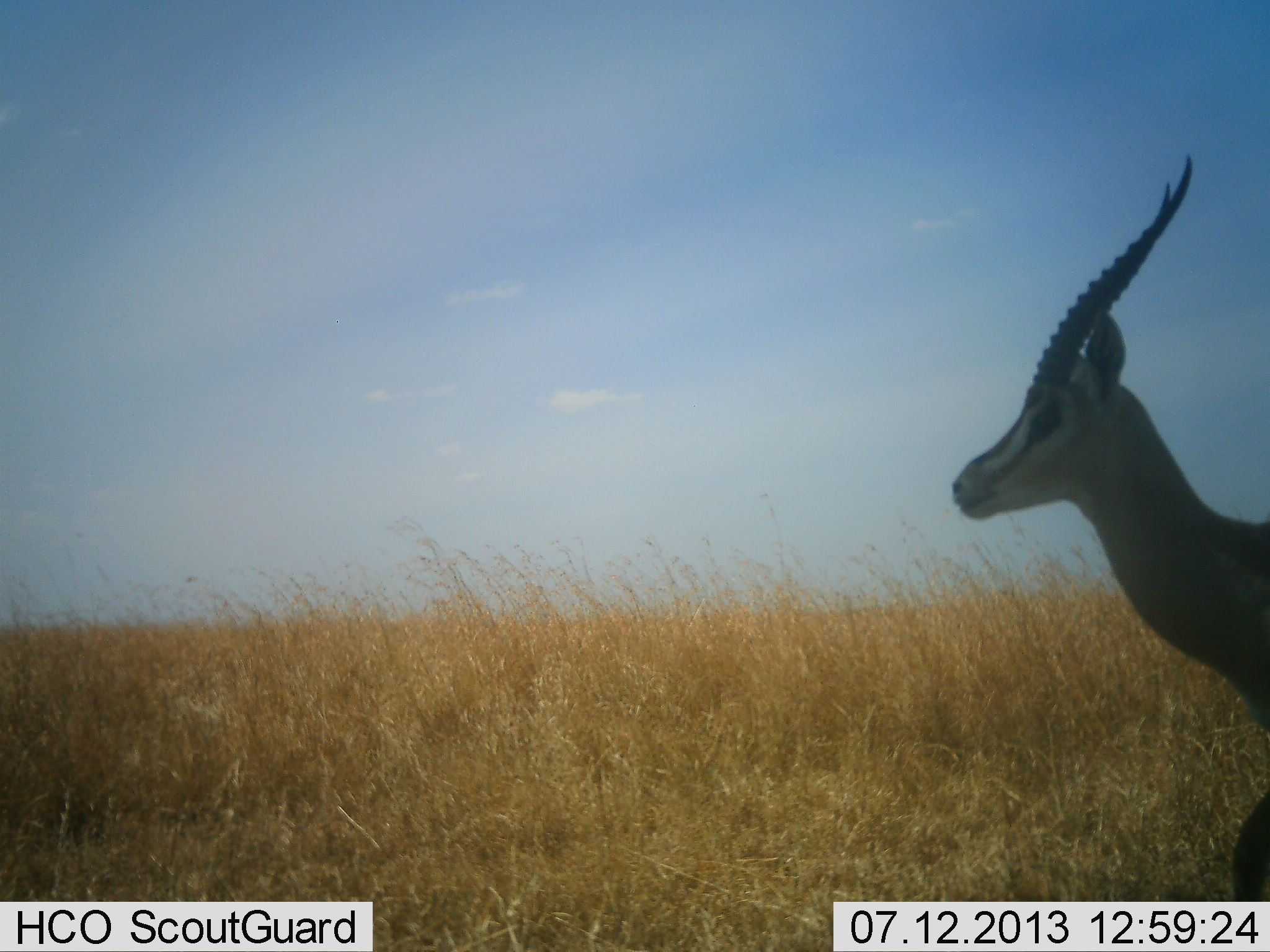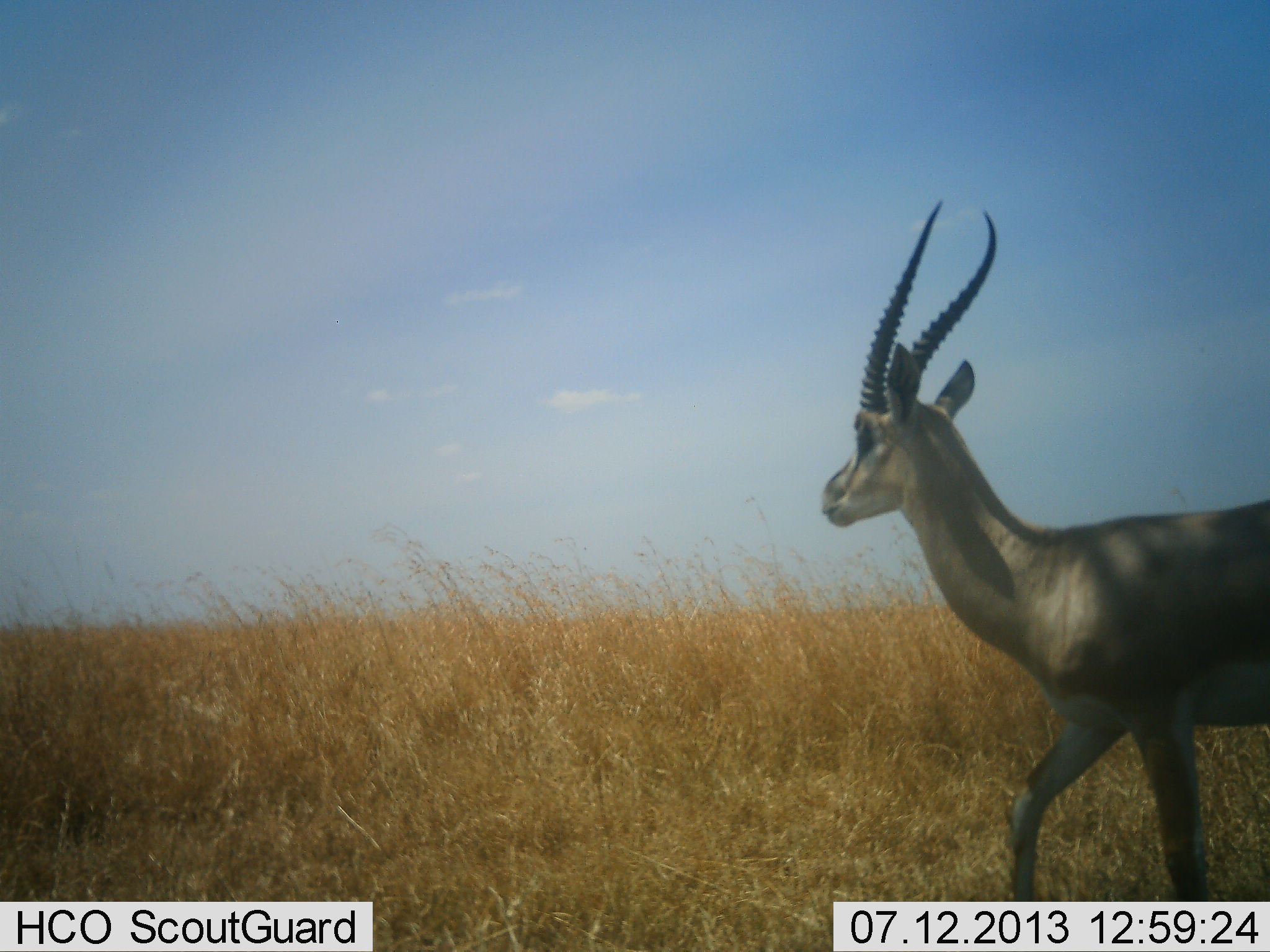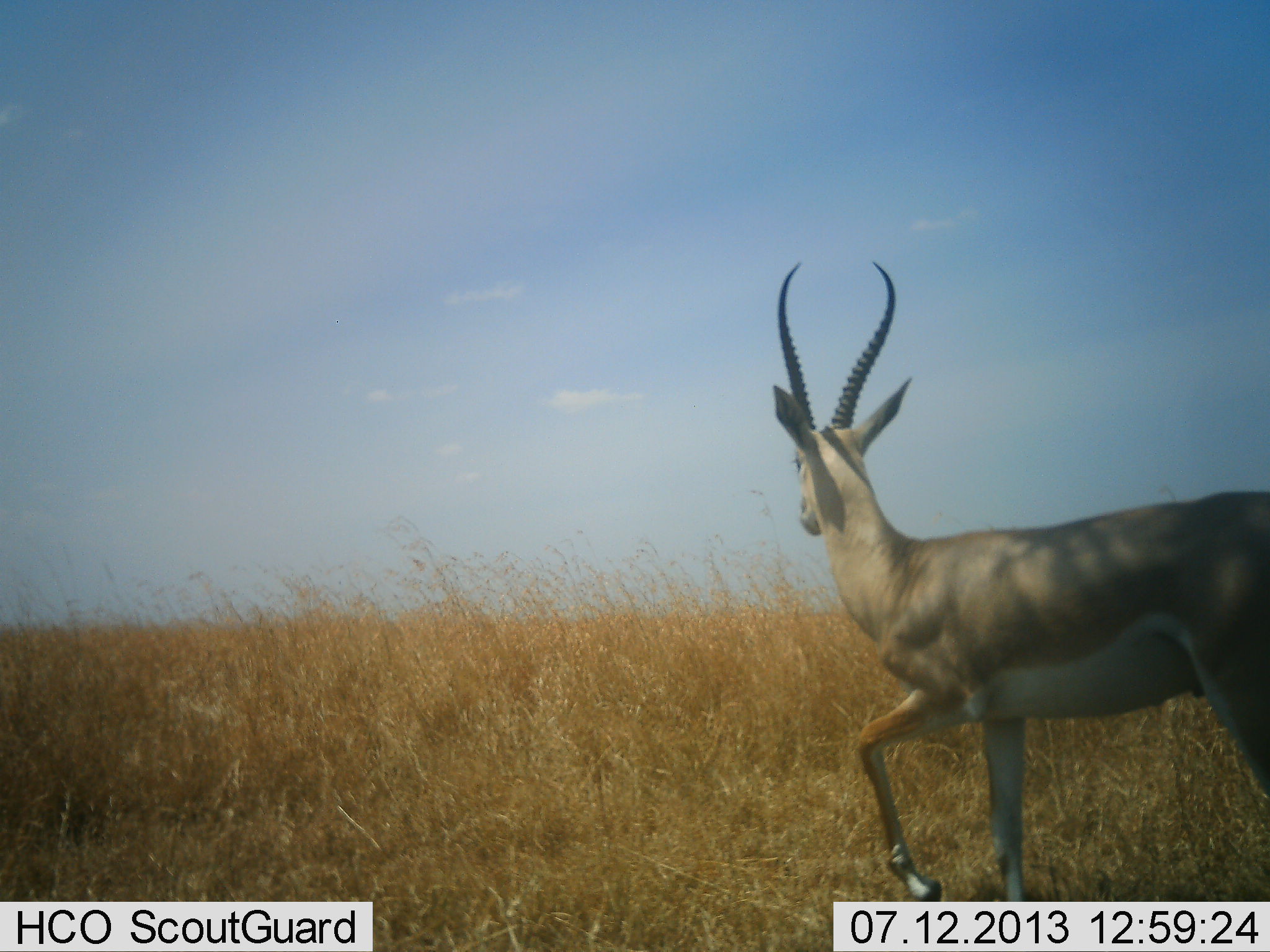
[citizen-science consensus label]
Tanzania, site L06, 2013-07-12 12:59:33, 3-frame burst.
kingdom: Animalia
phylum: Chordata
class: Mammalia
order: Artiodactyla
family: Bovidae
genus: Nanger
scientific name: Nanger granti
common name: grant's gazelle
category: gazellegrants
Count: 1.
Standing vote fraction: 0%.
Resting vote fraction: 0%.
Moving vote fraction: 100%.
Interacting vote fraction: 0%.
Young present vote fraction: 0%.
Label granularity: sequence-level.